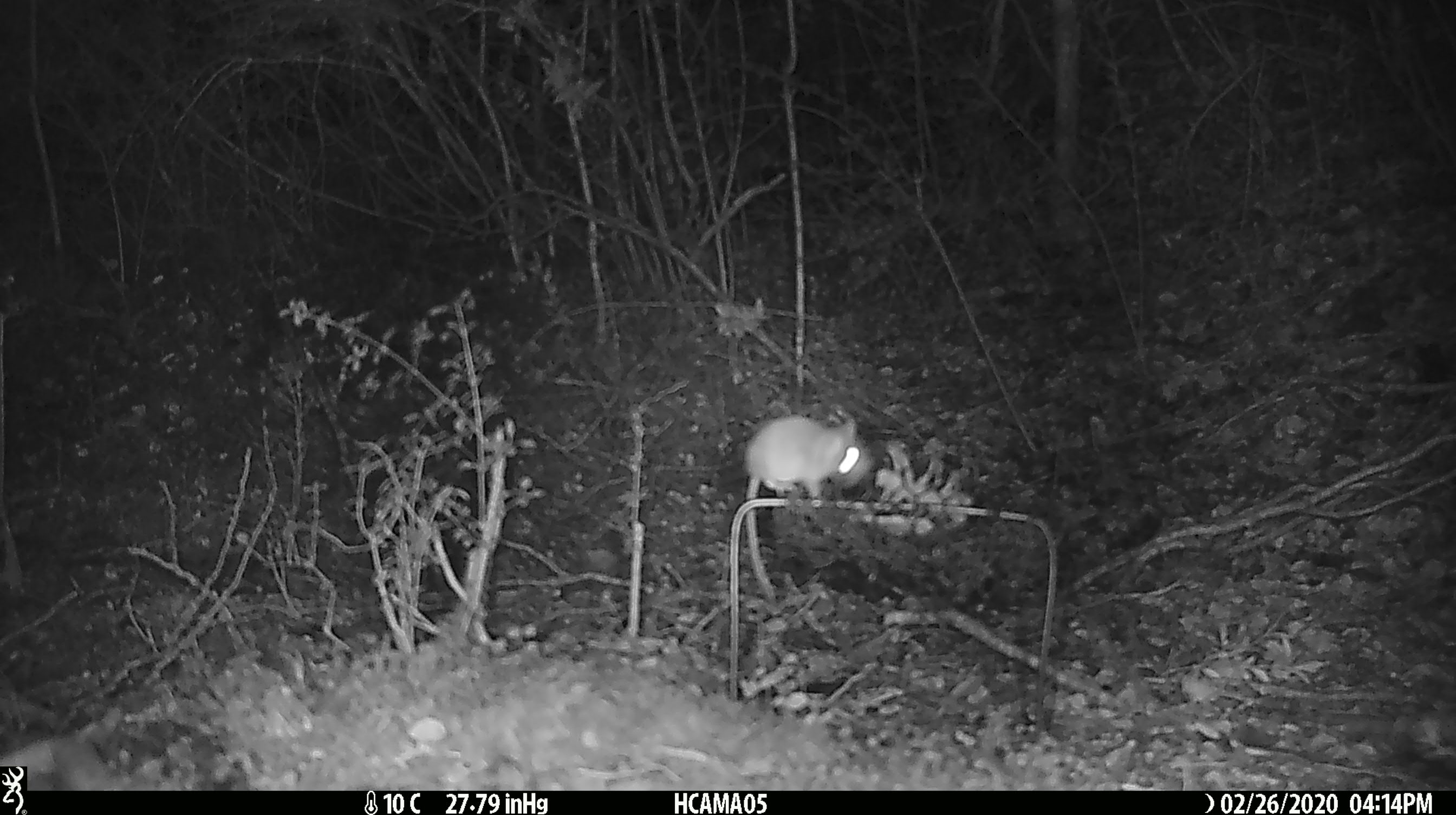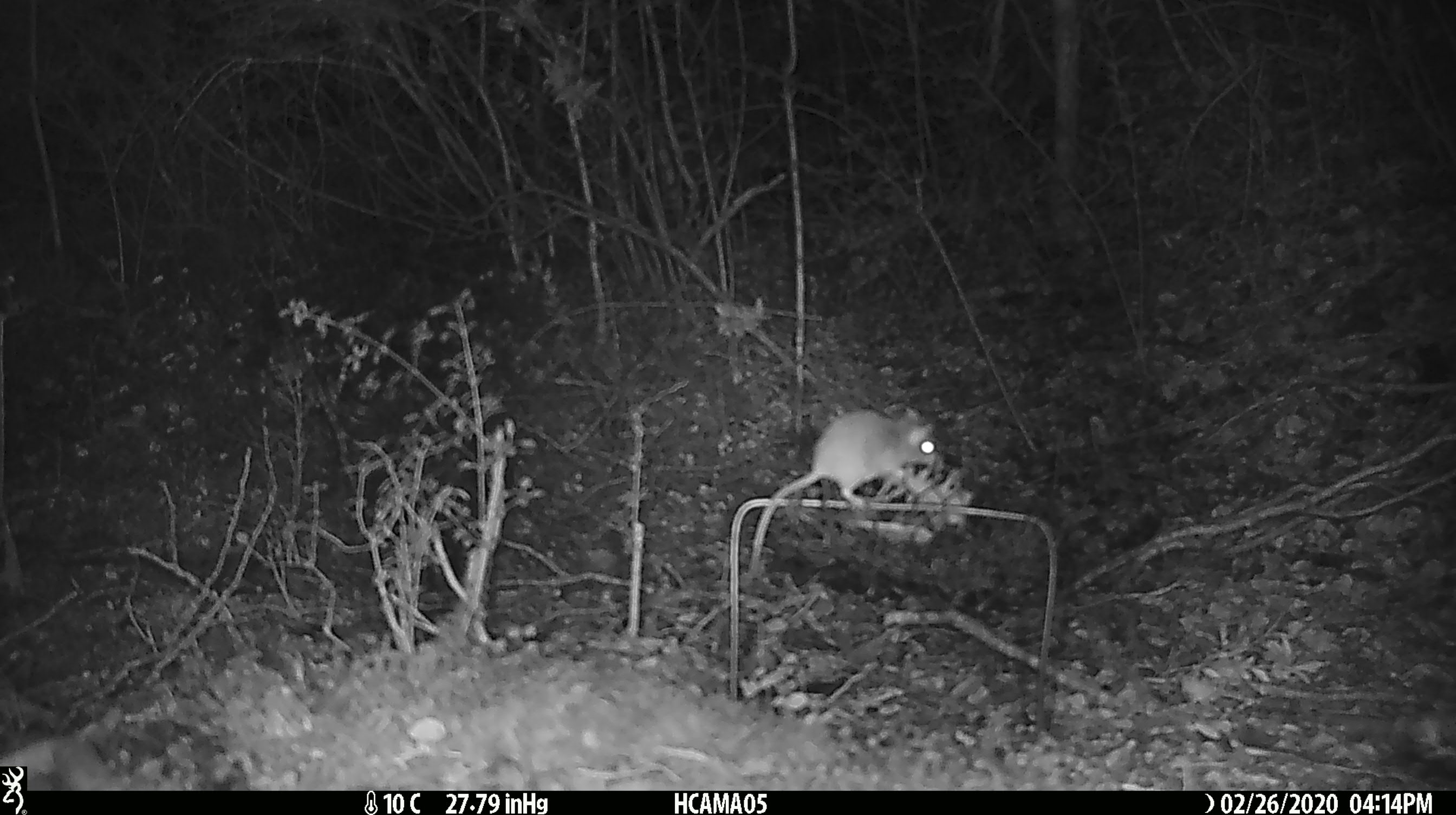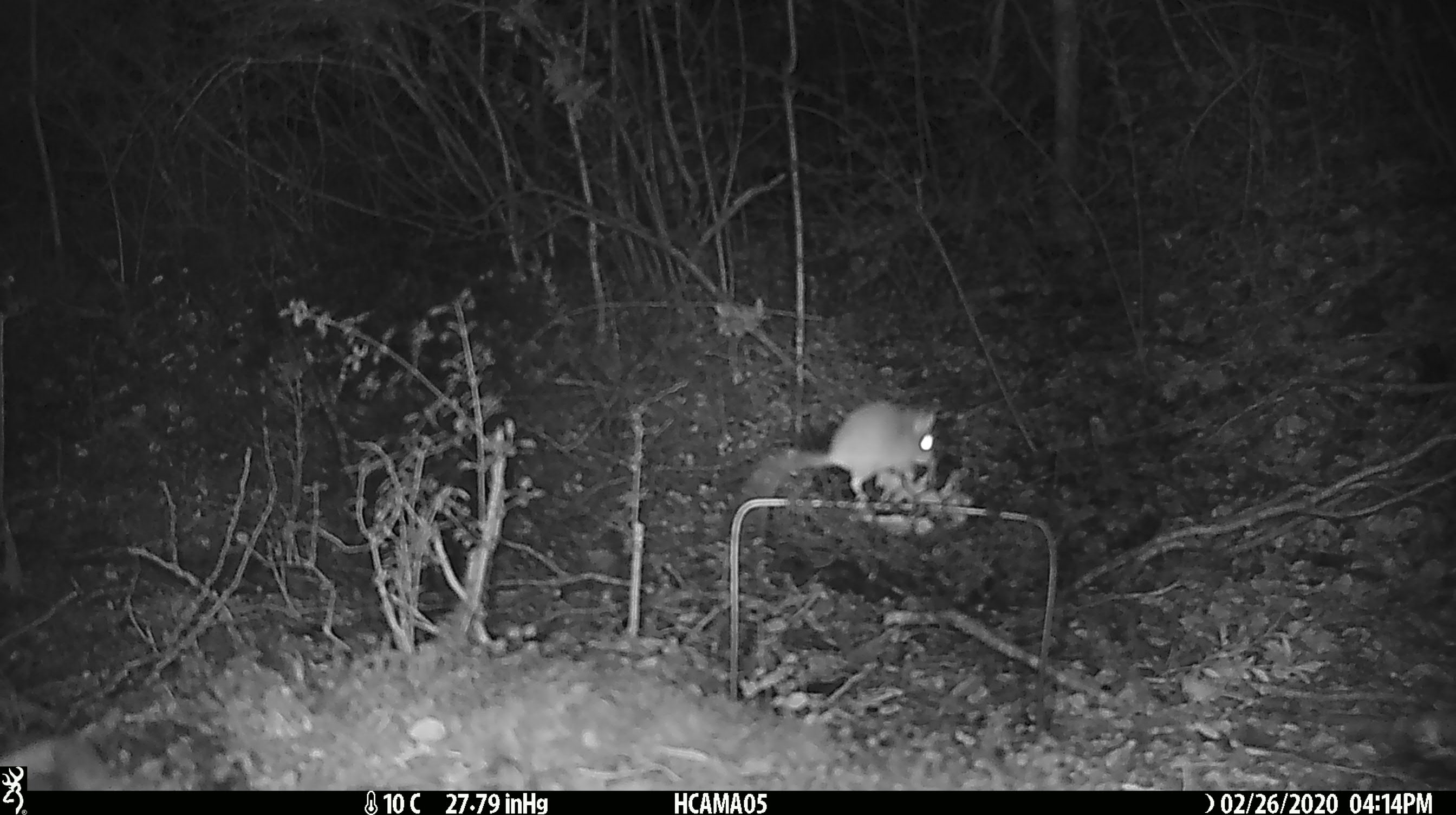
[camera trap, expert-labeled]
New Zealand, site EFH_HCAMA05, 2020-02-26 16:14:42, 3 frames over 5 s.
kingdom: Animalia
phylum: Chordata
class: Mammalia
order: Rodentia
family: Muridae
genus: Mus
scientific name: Mus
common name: mouse